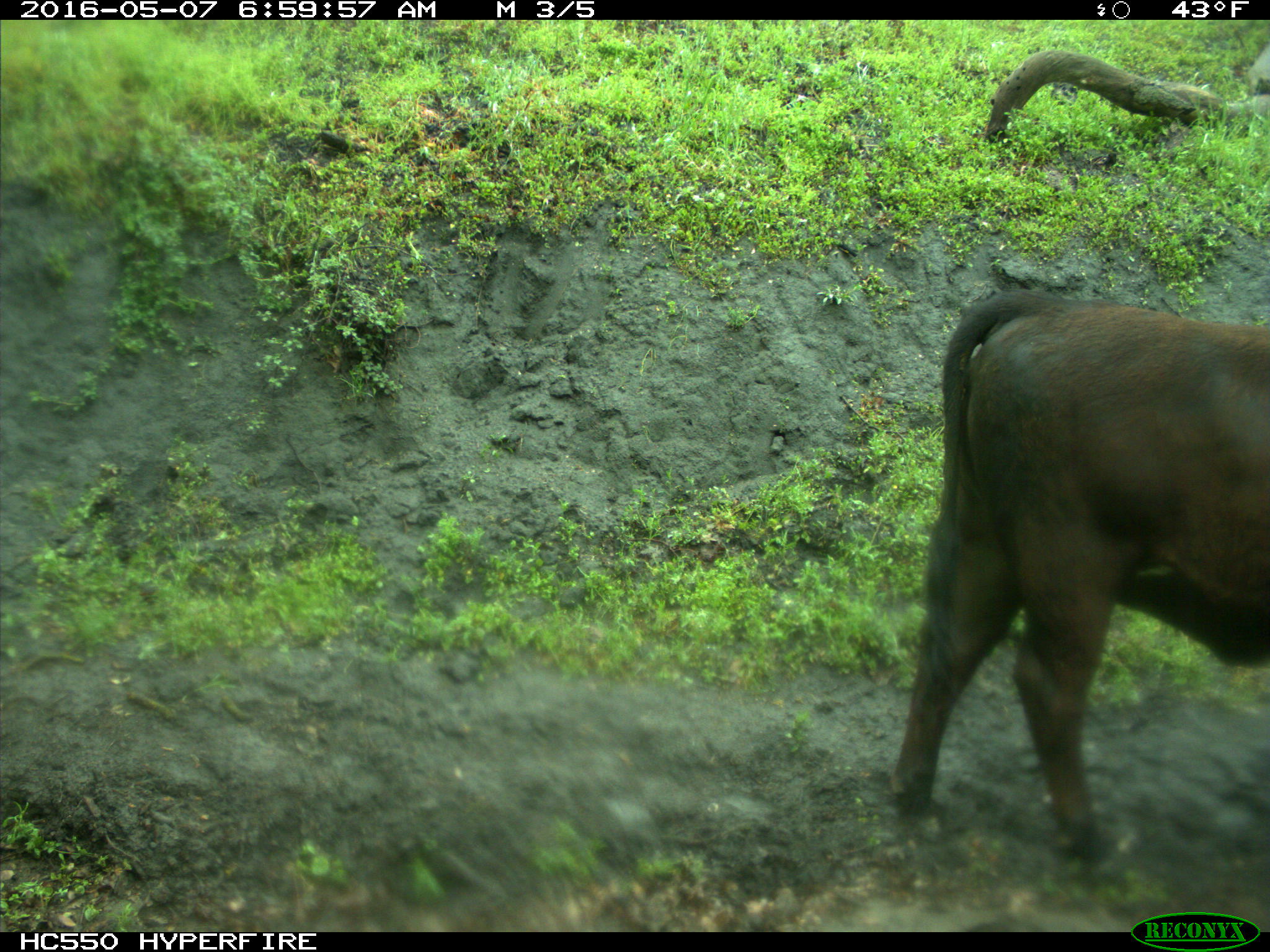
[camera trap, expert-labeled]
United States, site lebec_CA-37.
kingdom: Animalia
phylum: Chordata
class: Mammalia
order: Artiodactyla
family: Bovidae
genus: Bos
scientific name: Bos taurus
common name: domestic cow